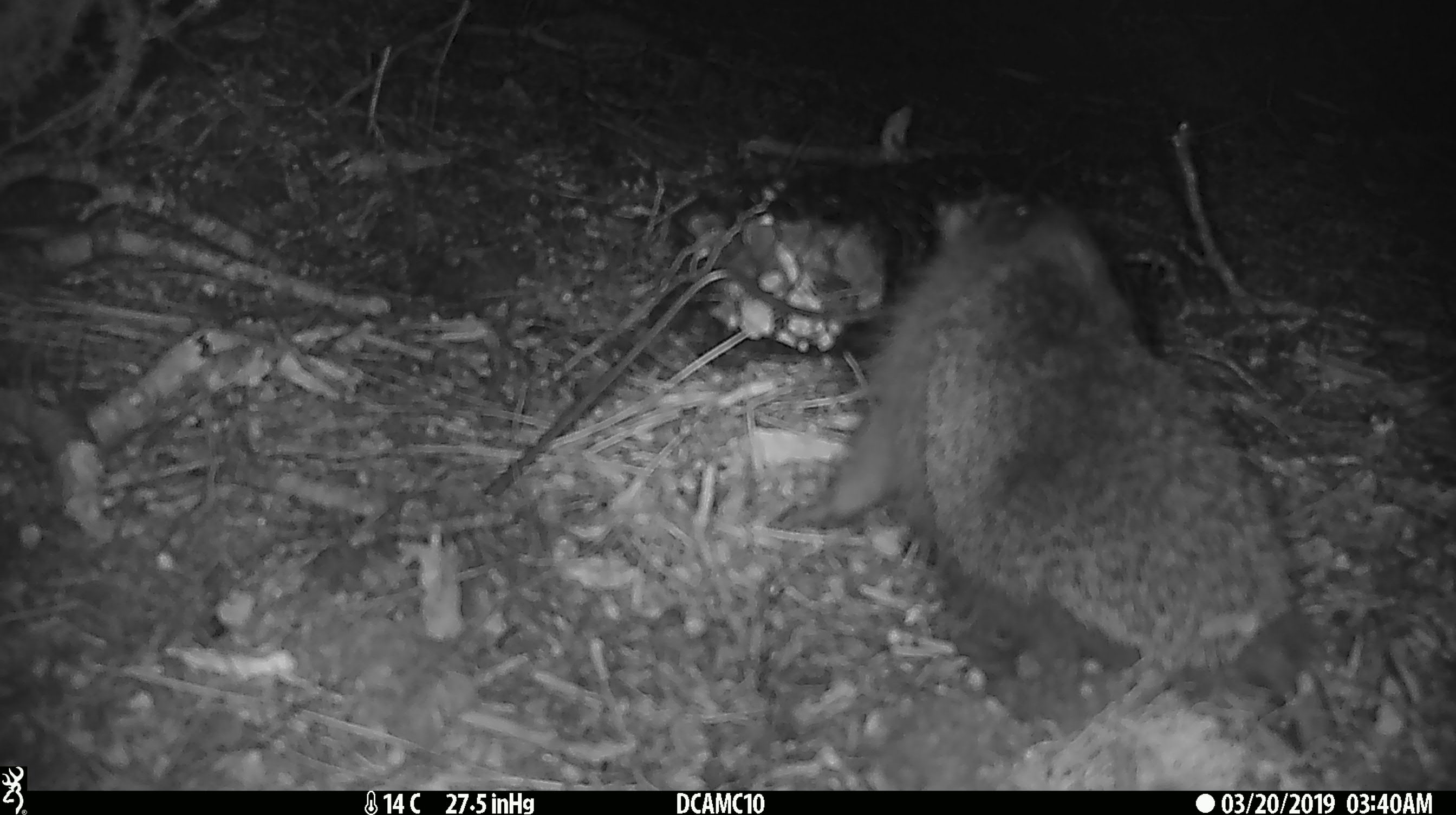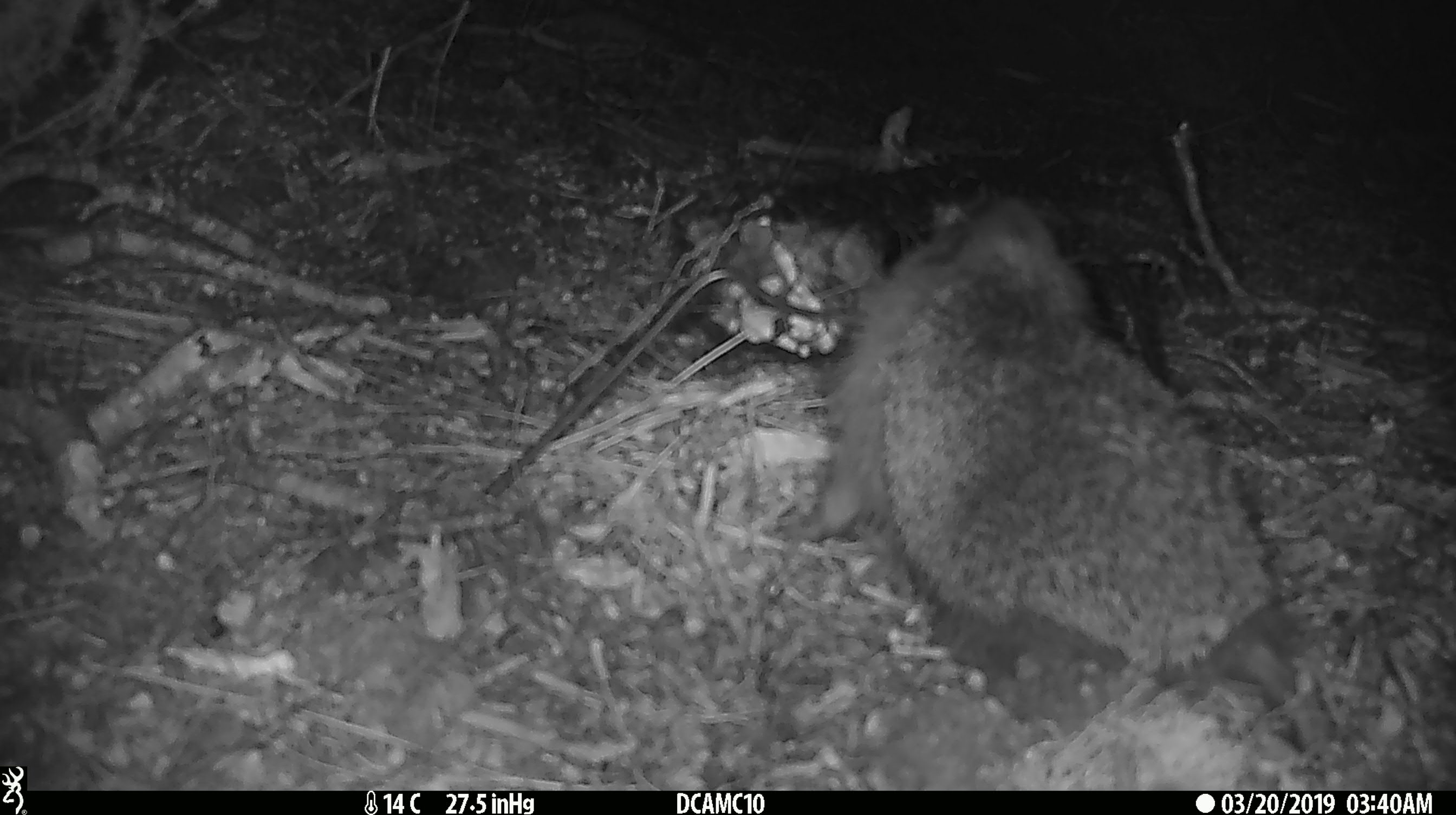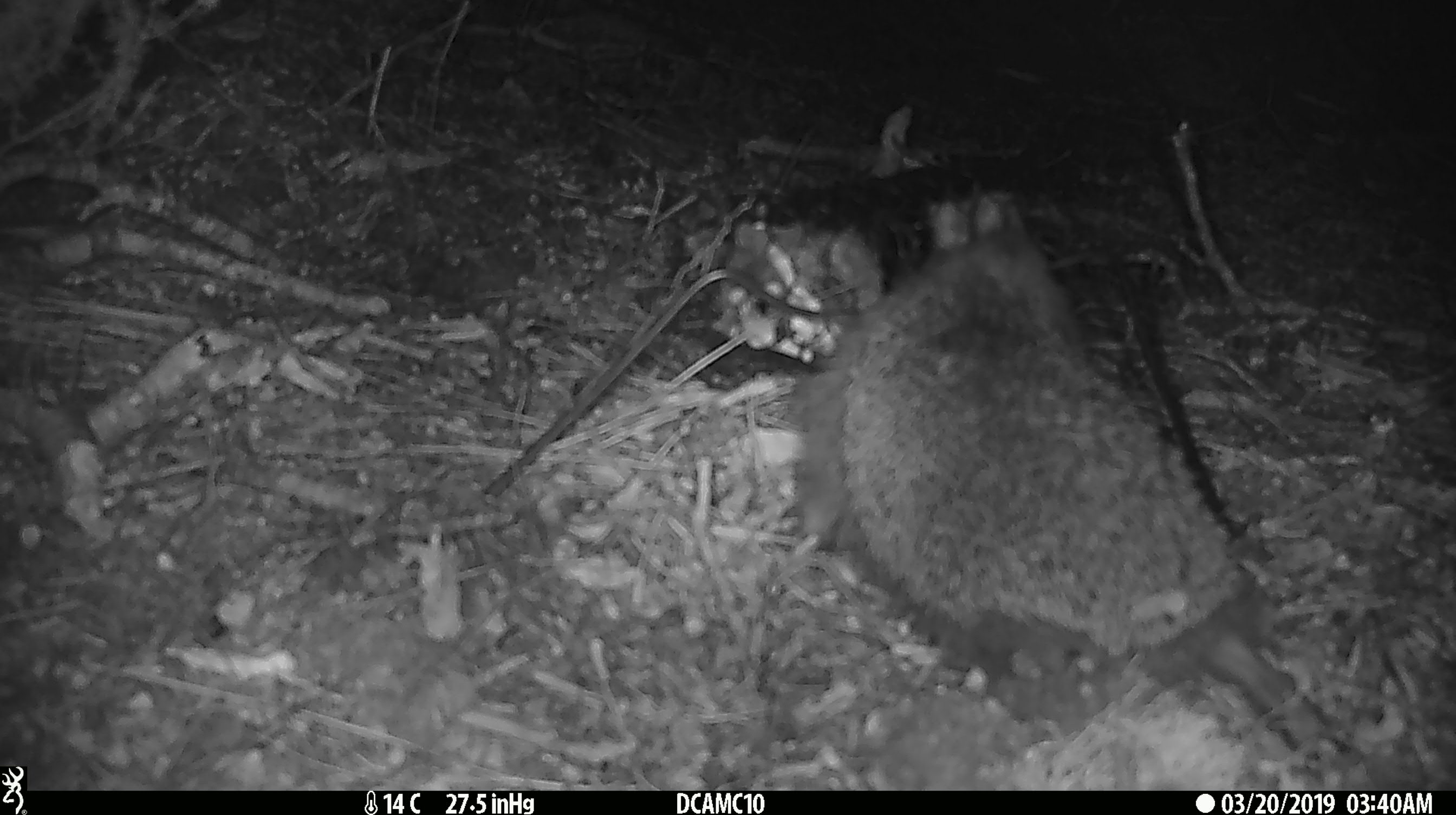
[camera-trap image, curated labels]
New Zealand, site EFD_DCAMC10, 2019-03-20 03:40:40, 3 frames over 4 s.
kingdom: Animalia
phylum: Chordata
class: Mammalia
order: Eulipotyphla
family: Erinaceidae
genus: Erinaceus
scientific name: Erinaceus europaeus europaeus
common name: european hedgehog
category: hedgehog